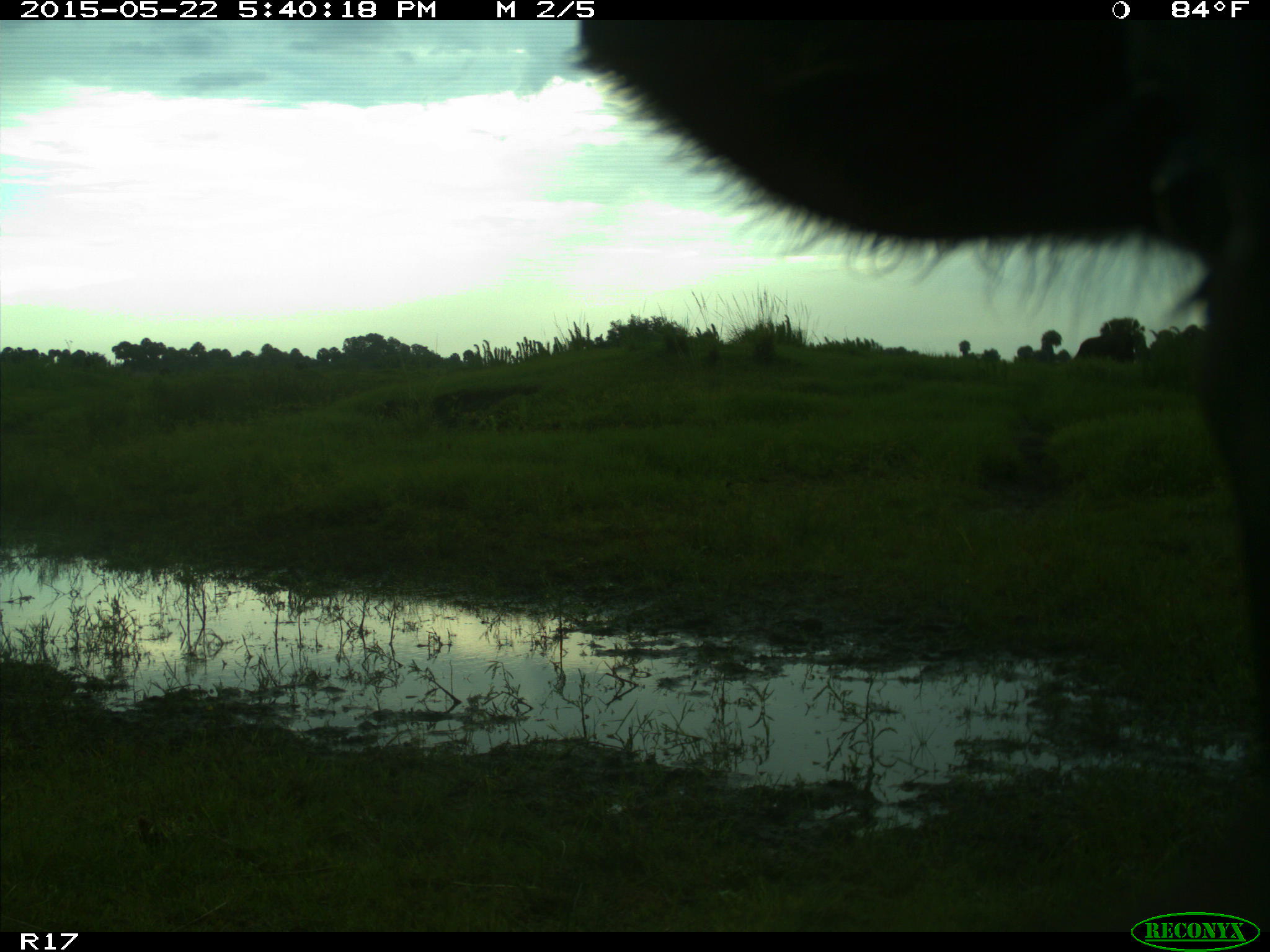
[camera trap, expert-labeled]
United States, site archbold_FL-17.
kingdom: Animalia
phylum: Chordata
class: Mammalia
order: Artiodactyla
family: Bovidae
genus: Bos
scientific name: Bos taurus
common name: domestic cow